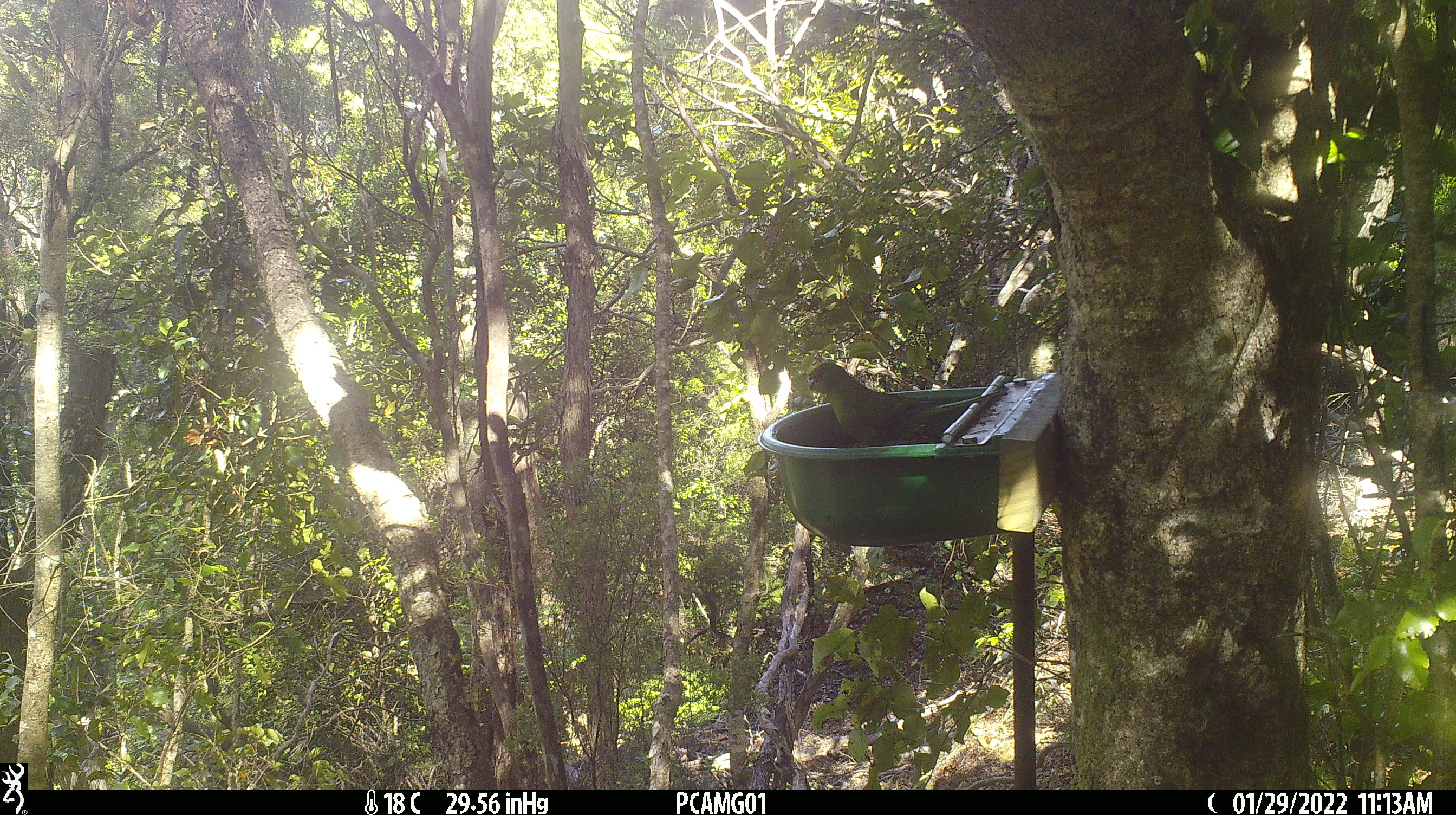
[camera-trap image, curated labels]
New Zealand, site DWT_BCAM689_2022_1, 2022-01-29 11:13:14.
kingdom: Animalia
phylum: Chordata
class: Aves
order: Psittaciformes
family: Psittaculidae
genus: Cyanoramphus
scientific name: Cyanoramphus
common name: parakeet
Parakeet (Cyanoramphus).